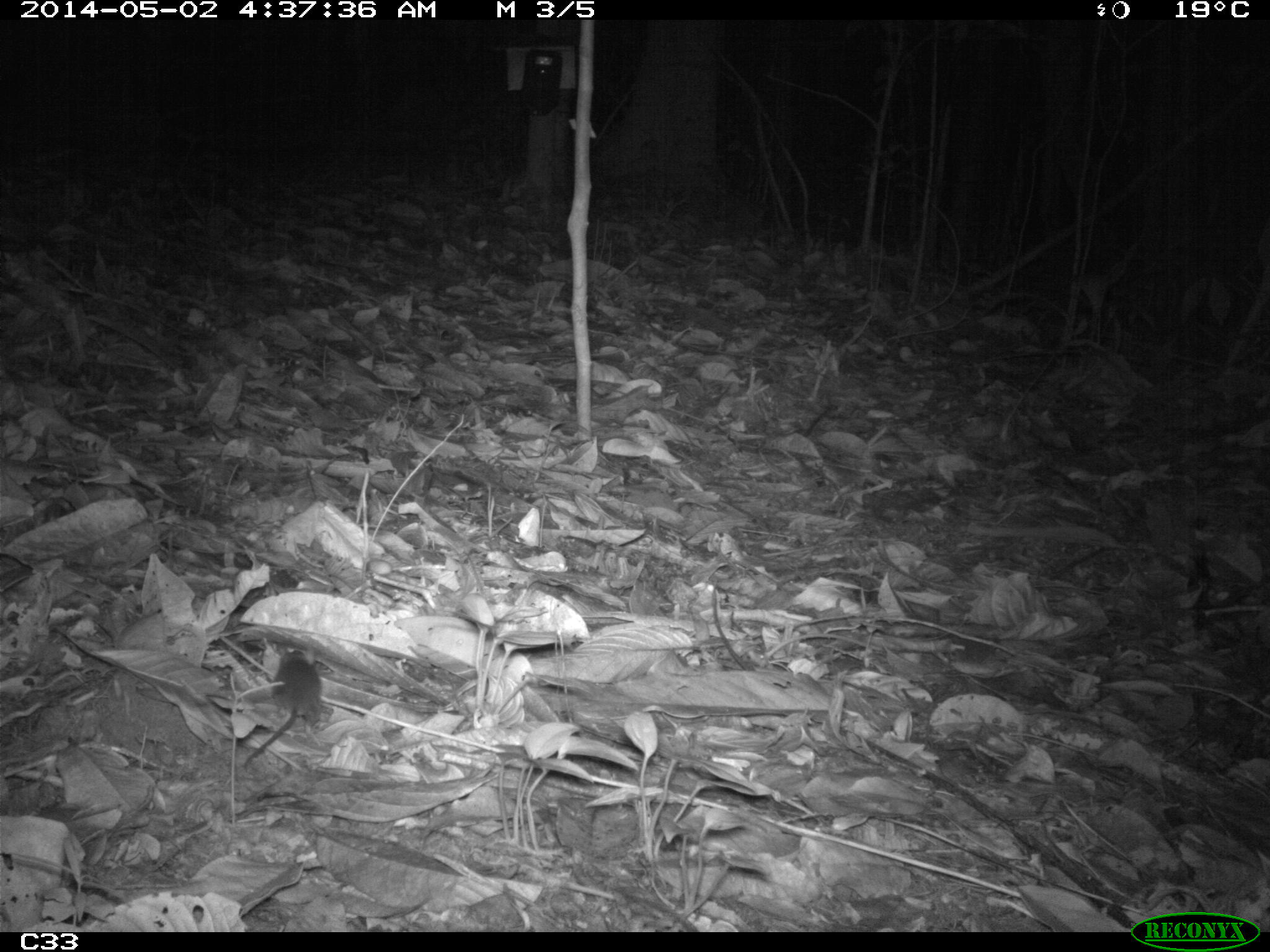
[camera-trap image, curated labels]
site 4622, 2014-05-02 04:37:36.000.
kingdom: Animalia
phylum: Chordata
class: Mammalia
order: Rodentia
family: Muridae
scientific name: Muridae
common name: mice, rats, and gerbils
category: unknown mouse or rat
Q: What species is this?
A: Unknown mouse or rat (mice, rats, and gerbils) (Muridae).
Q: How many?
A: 1.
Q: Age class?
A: Adult.